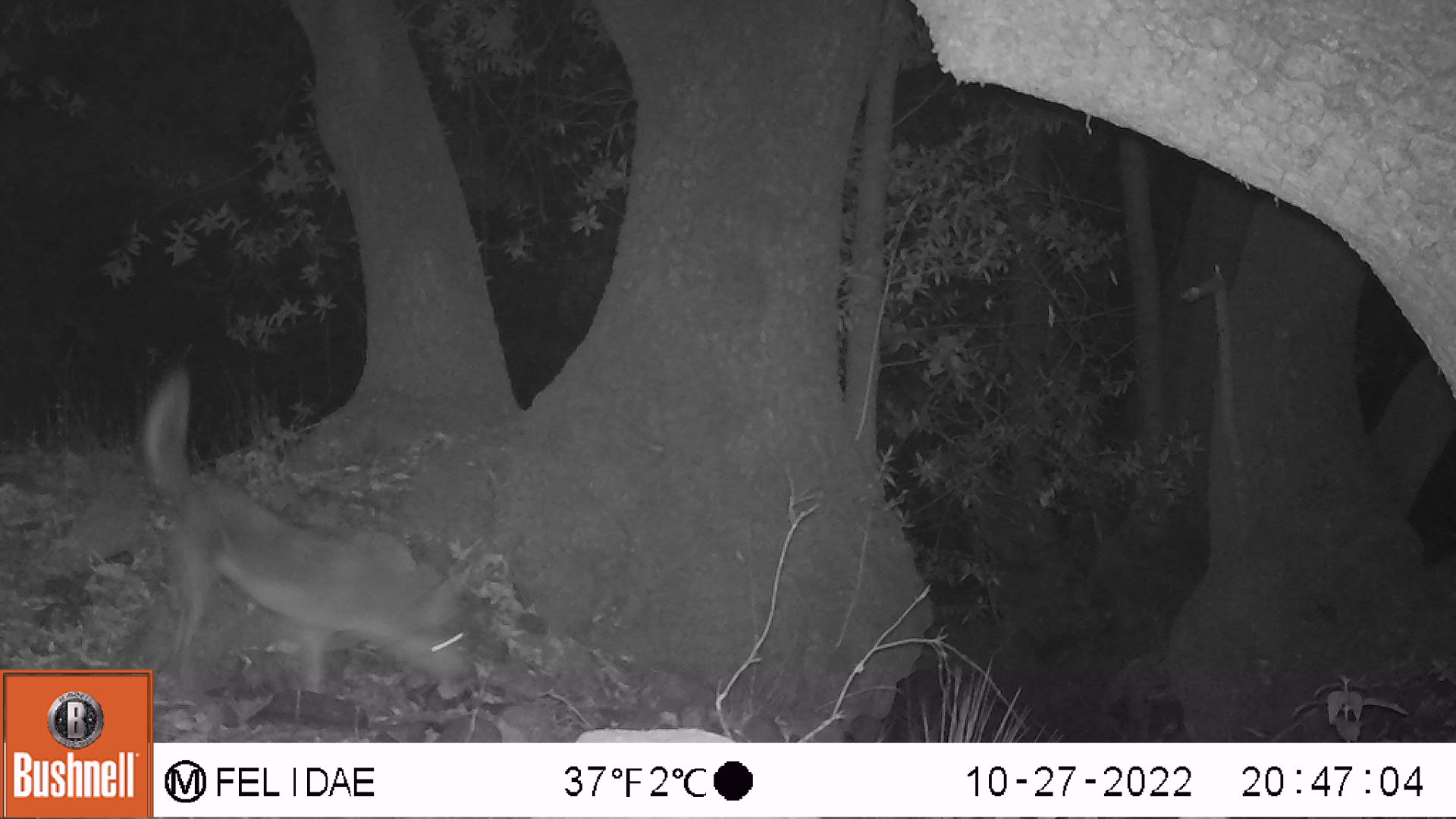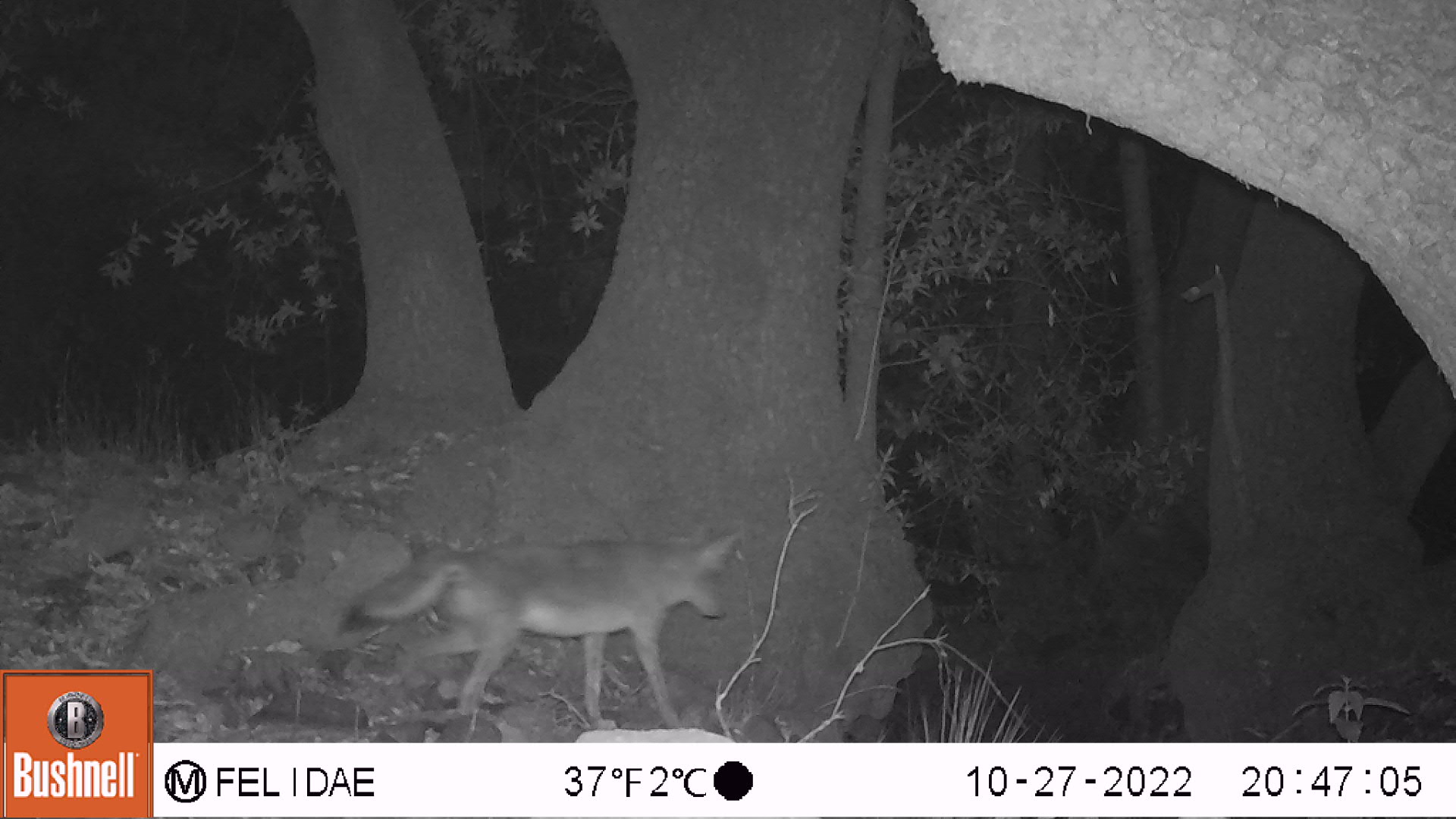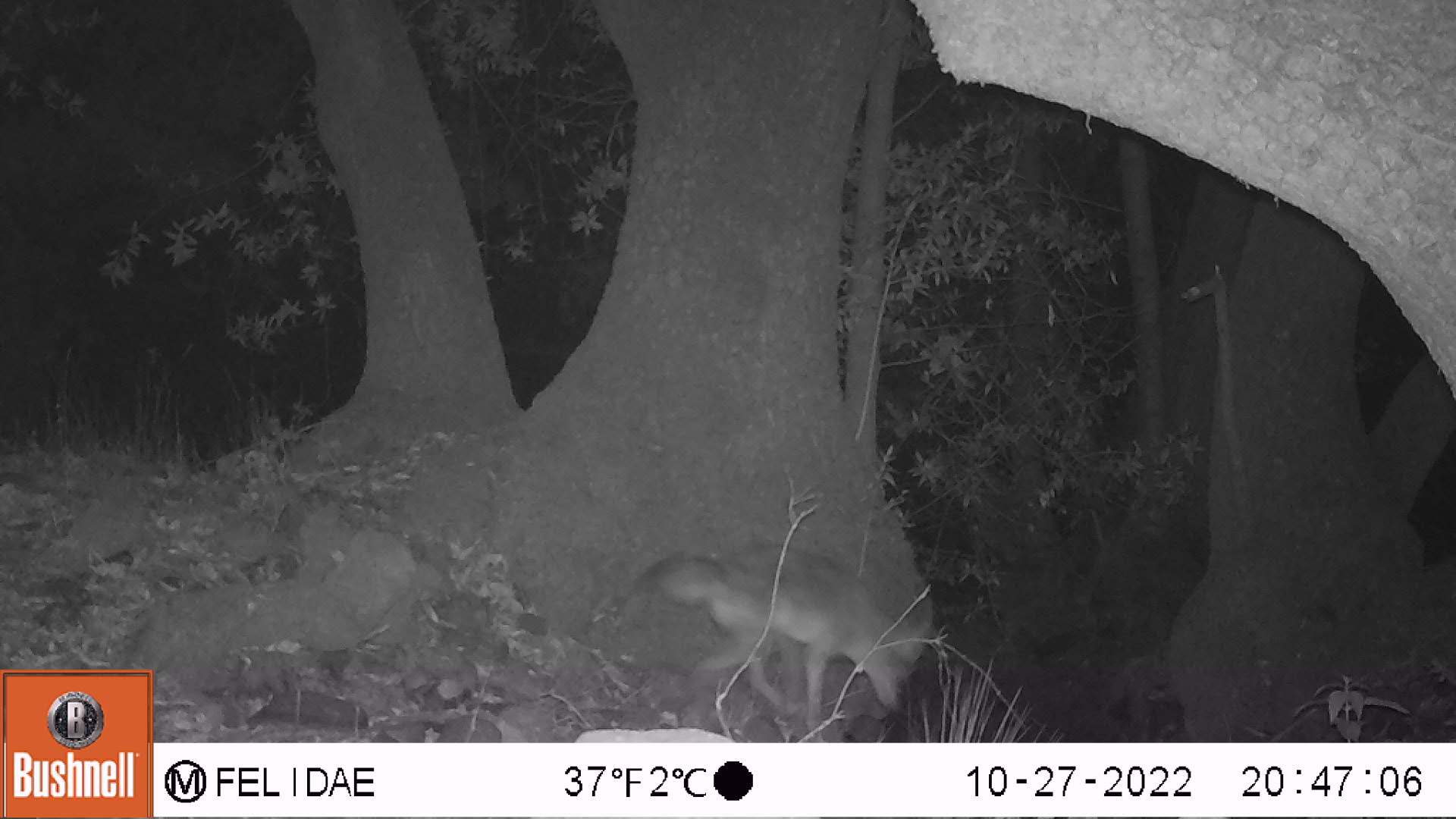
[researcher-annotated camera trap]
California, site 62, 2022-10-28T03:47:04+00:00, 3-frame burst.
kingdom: Animalia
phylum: Chordata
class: Mammalia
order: Carnivora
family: Canidae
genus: Canis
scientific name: Canis latrans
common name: coyote